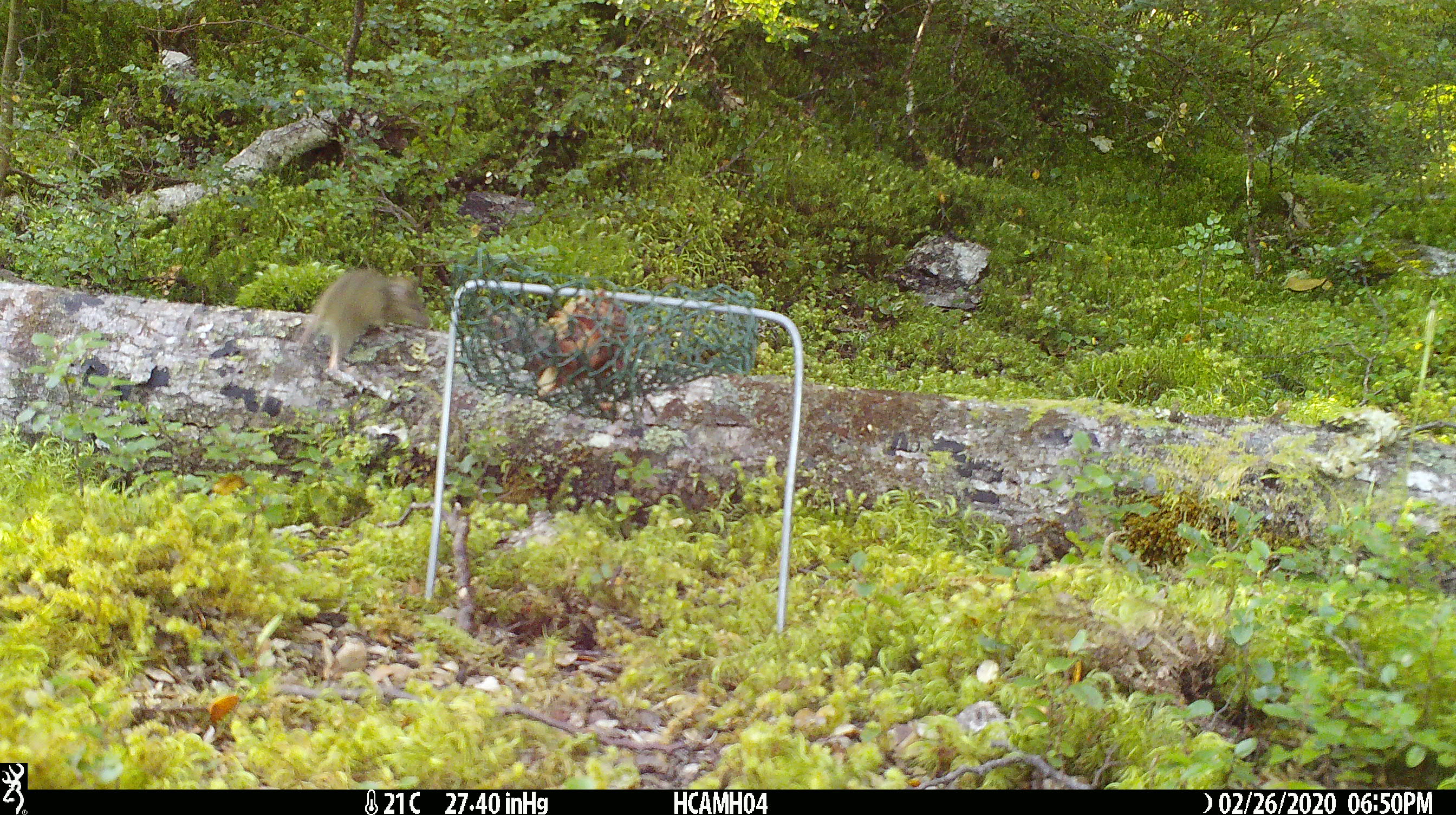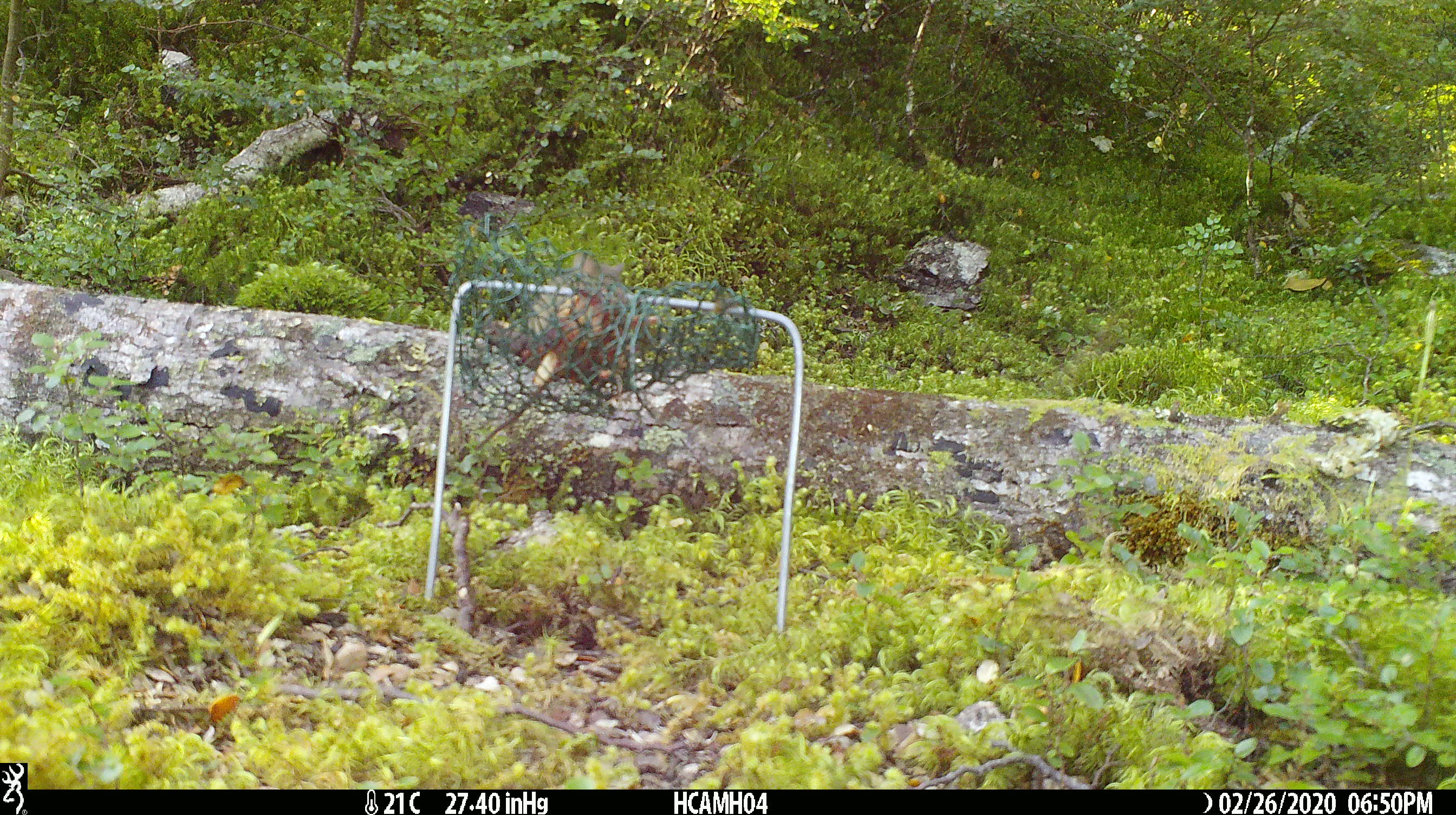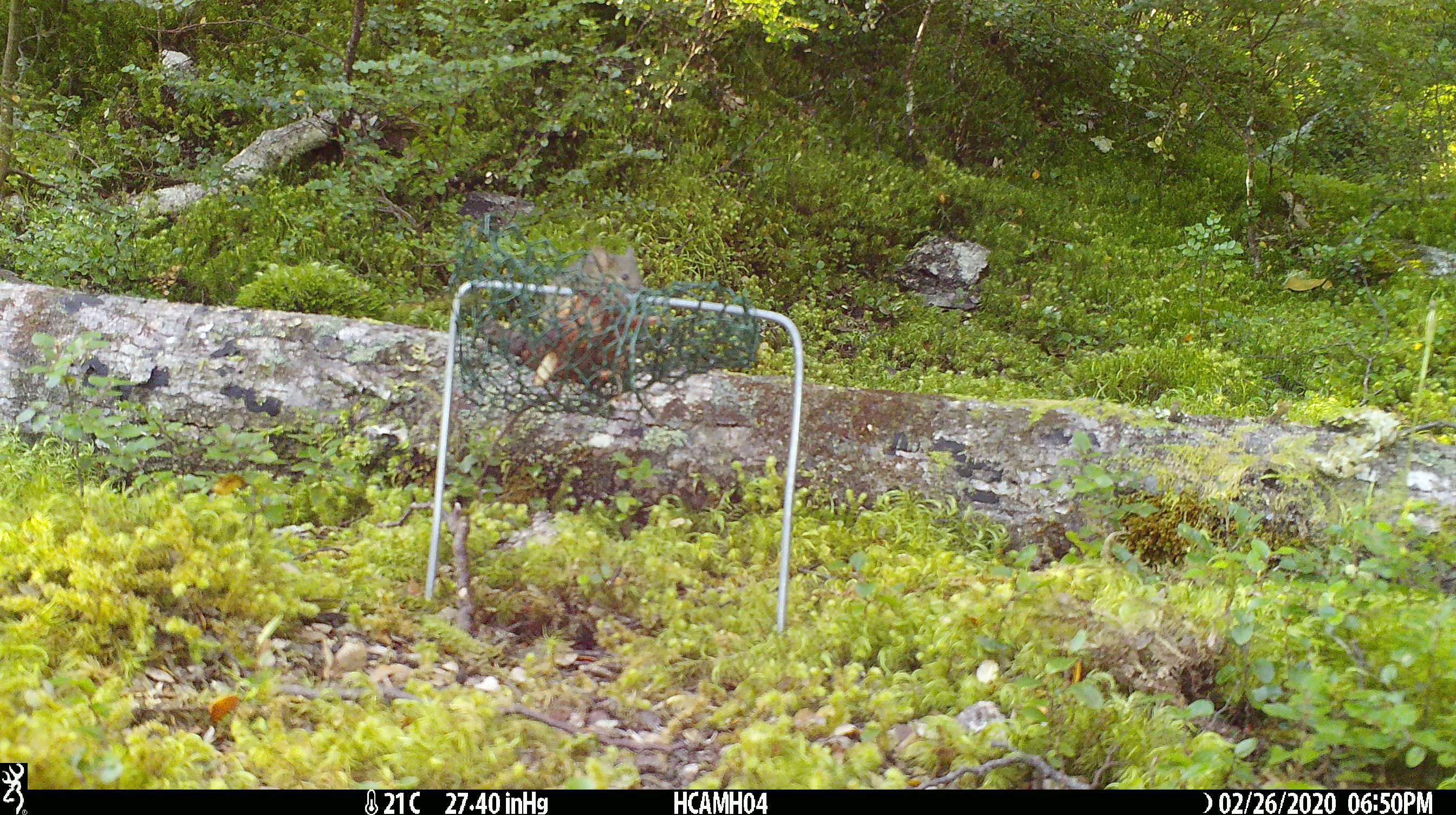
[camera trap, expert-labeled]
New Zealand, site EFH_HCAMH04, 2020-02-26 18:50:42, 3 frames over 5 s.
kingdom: Animalia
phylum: Chordata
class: Mammalia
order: Rodentia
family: Muridae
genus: Mus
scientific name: Mus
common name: mouse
Mouse (Mus).